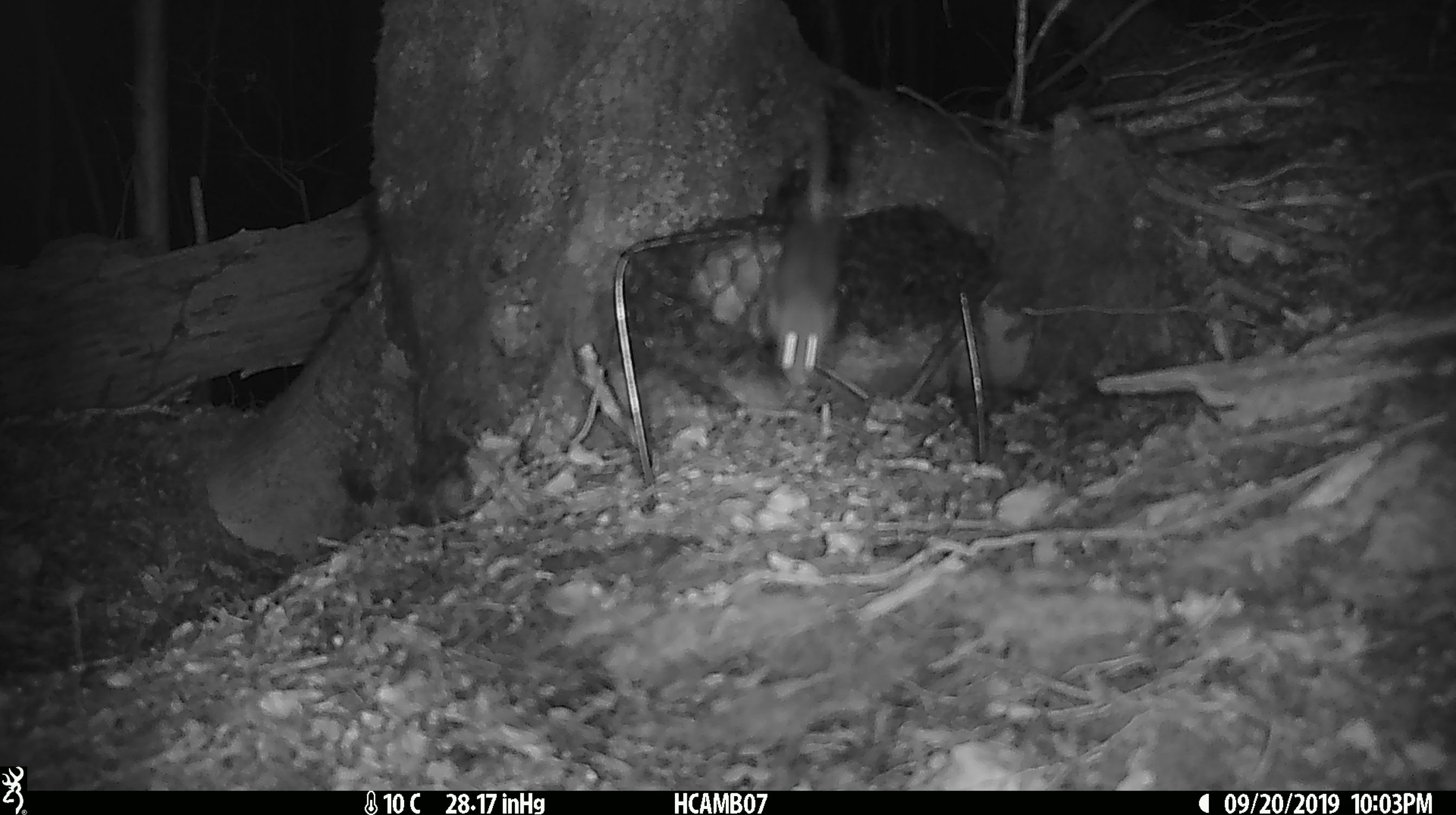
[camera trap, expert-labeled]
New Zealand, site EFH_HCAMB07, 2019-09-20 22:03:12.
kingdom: Animalia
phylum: Chordata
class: Mammalia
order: Rodentia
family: Muridae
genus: Mus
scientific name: Mus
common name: mouse